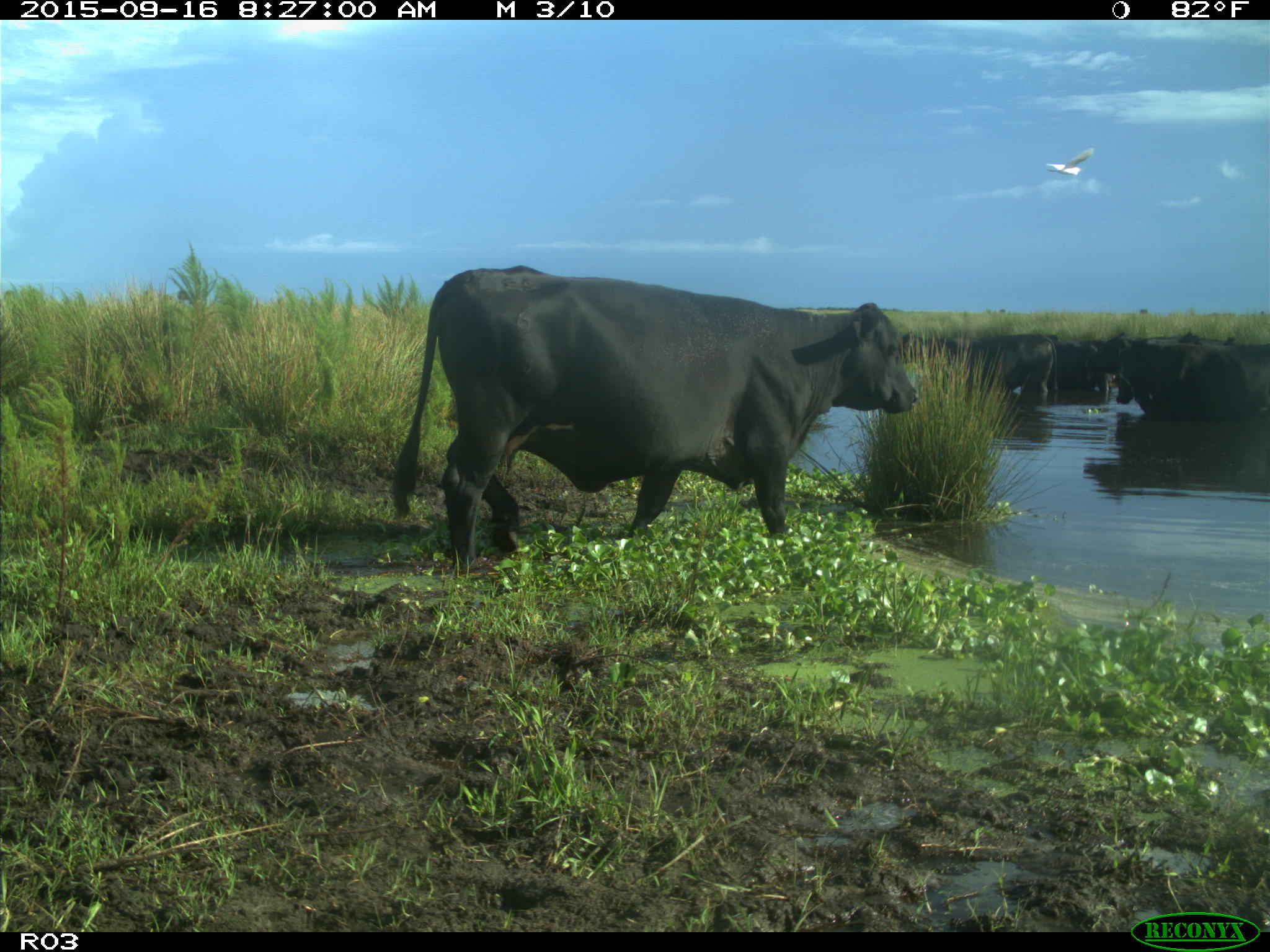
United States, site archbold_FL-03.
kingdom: Animalia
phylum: Chordata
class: Mammalia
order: Artiodactyla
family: Bovidae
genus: Bos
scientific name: Bos taurus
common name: domestic cow